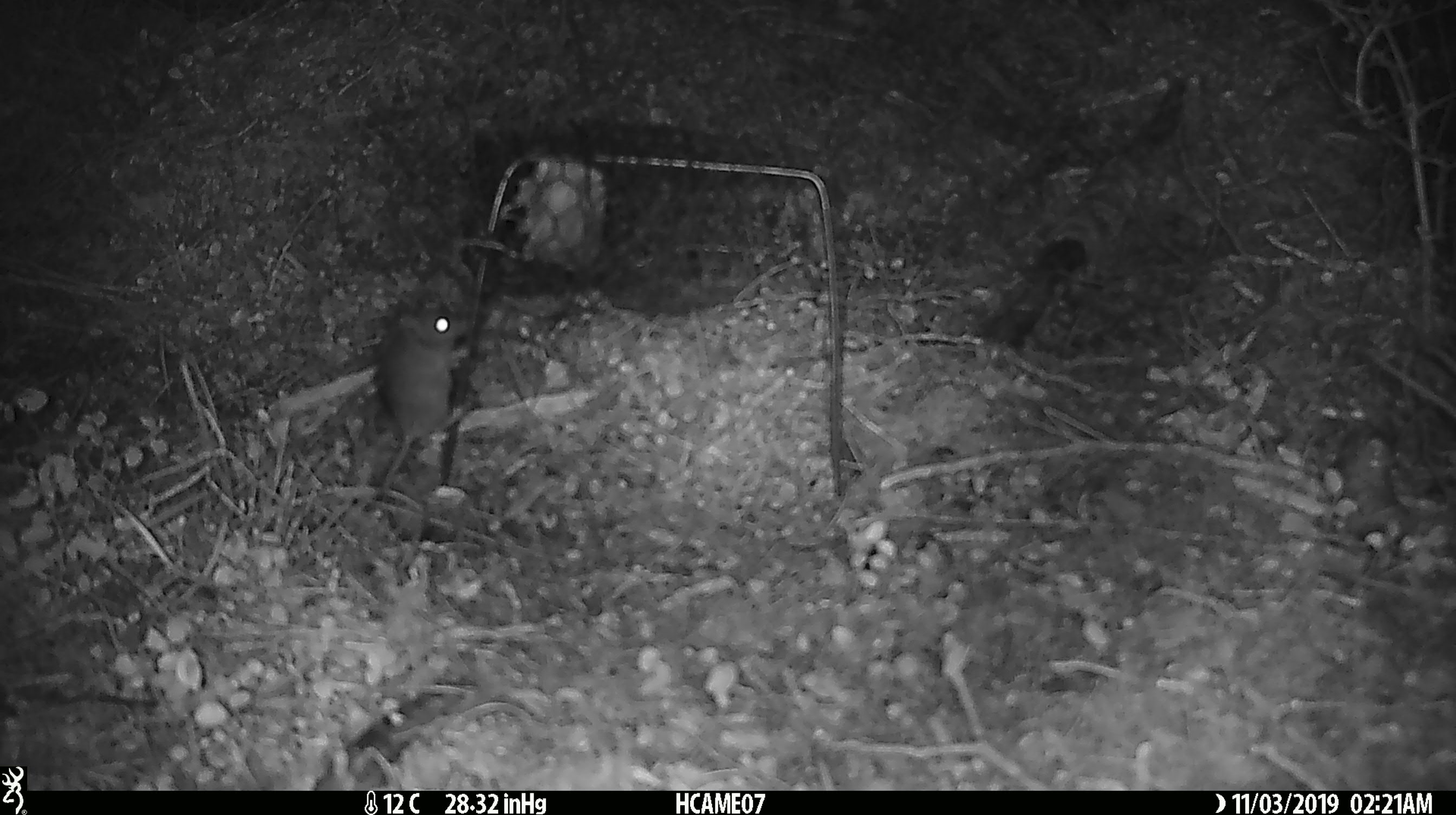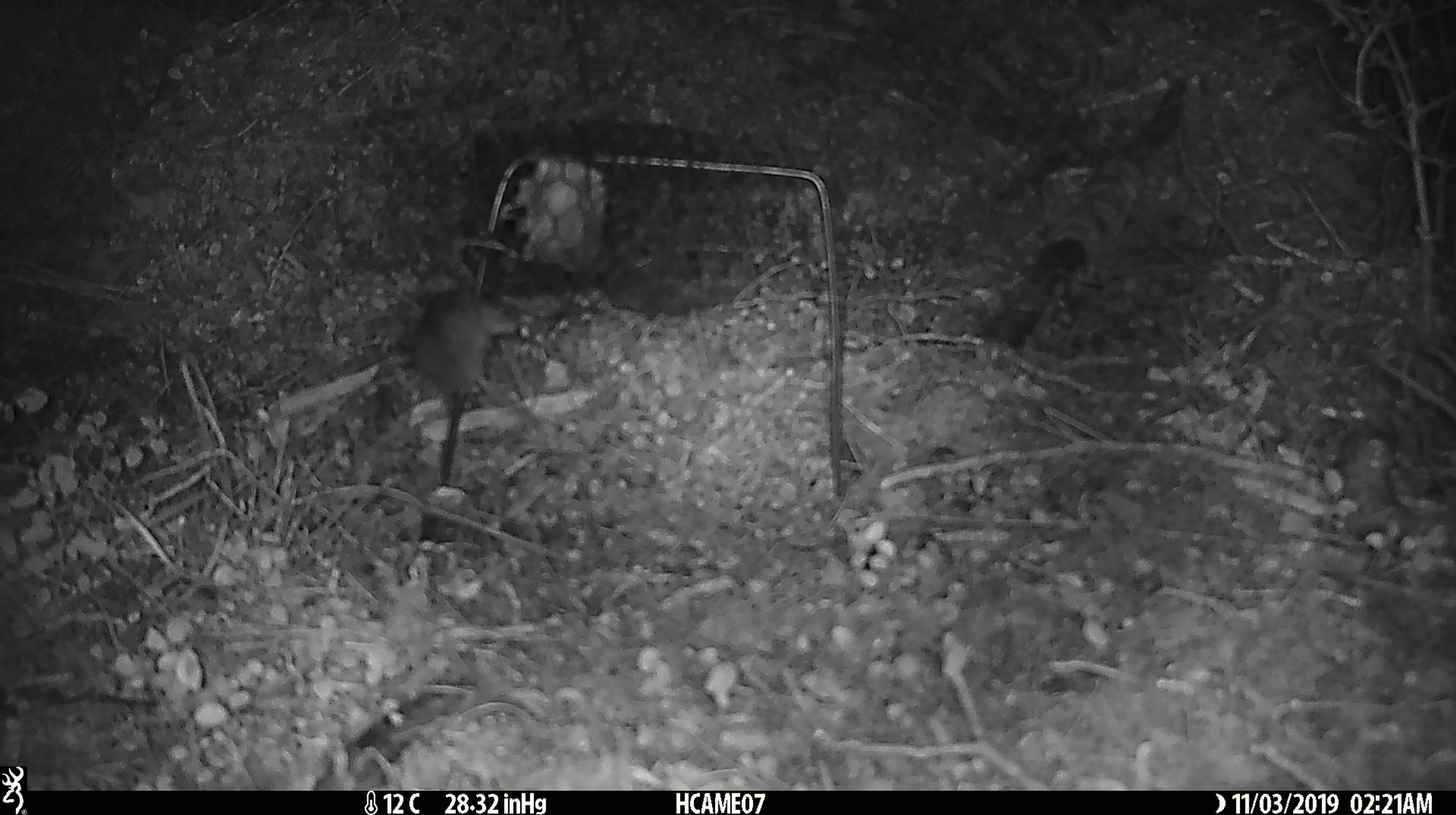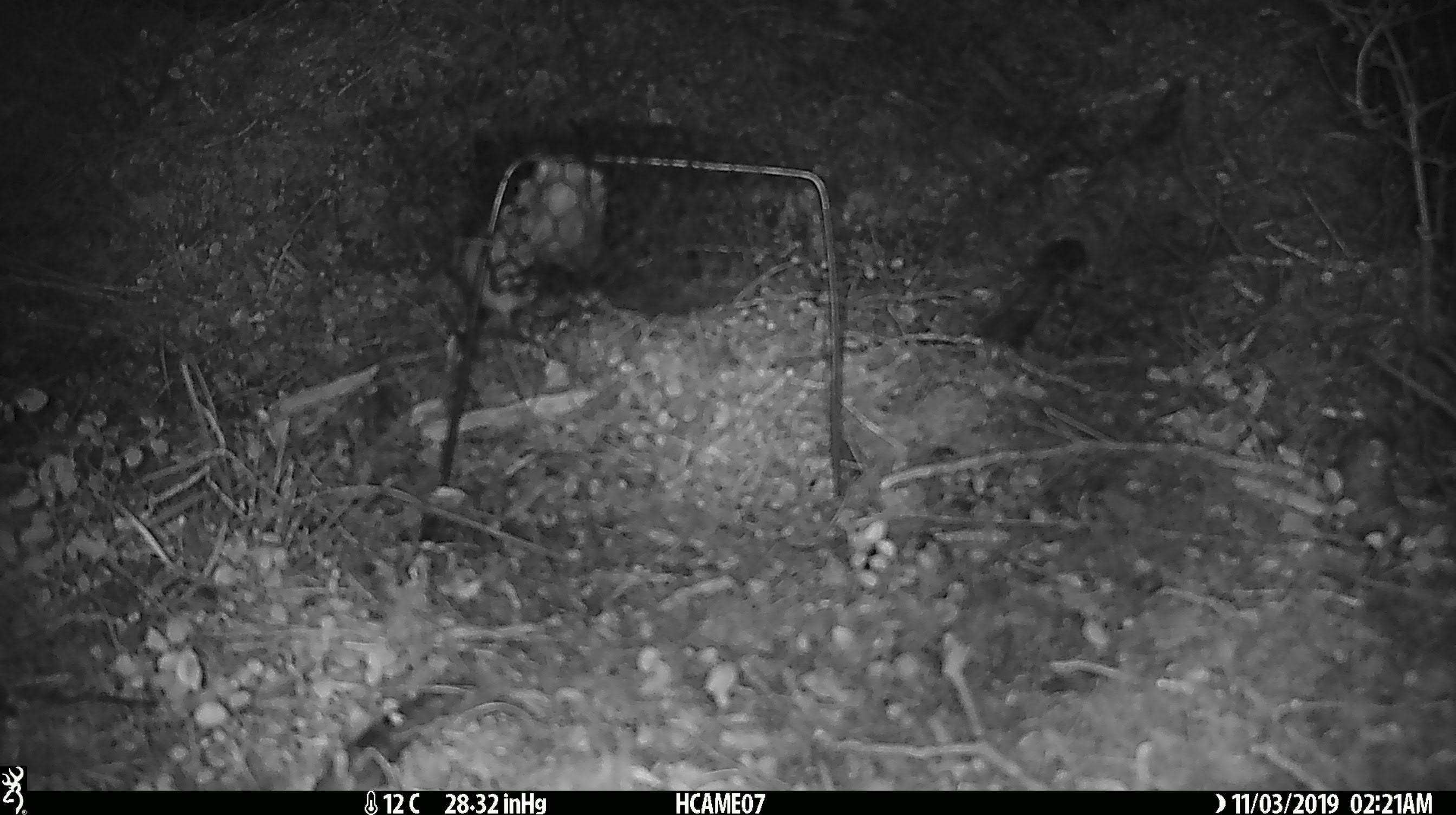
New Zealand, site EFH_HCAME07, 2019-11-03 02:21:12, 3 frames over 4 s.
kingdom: Animalia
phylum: Chordata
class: Mammalia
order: Rodentia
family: Muridae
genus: Mus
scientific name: Mus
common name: mouse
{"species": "mouse (Mus)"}